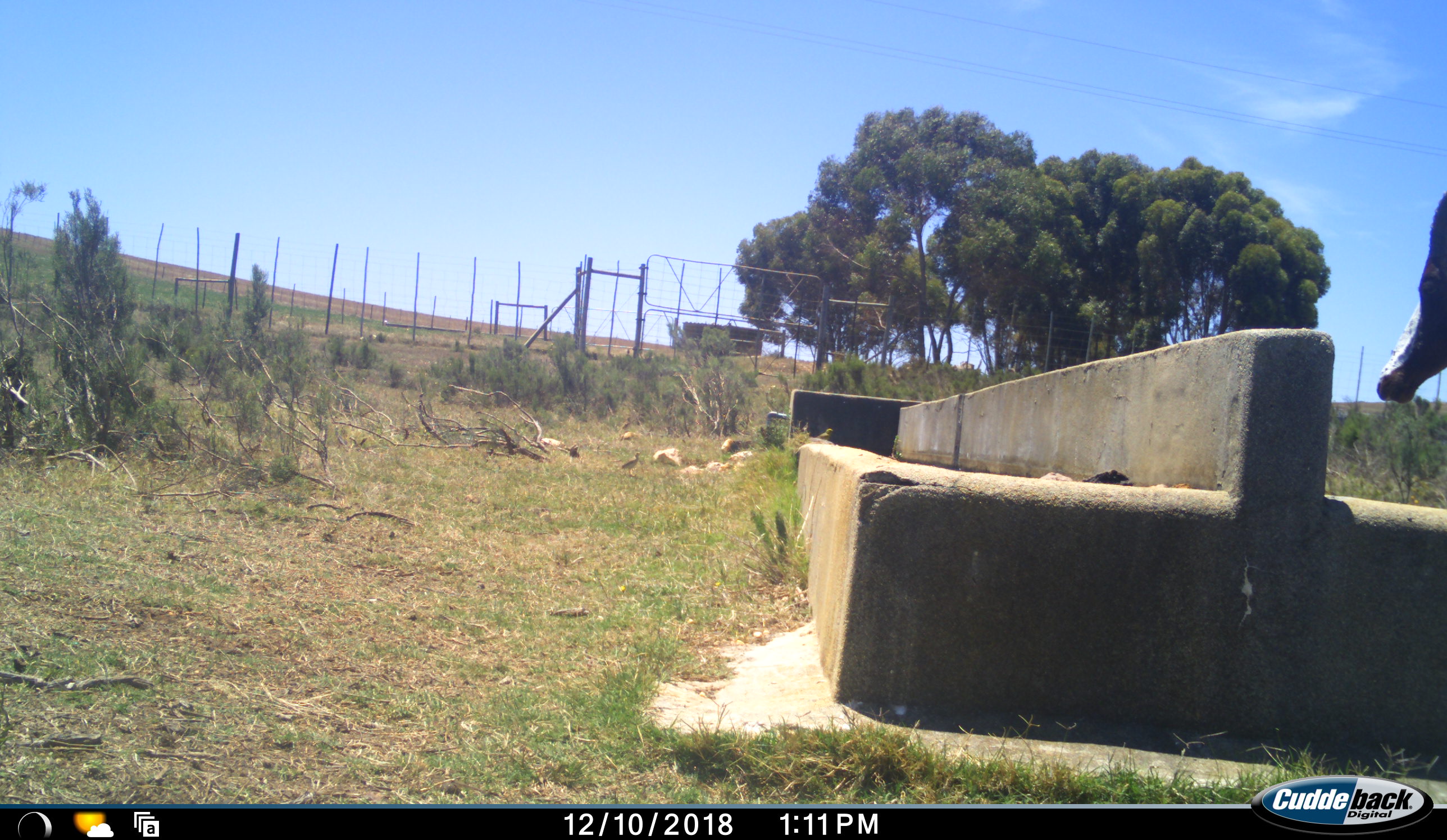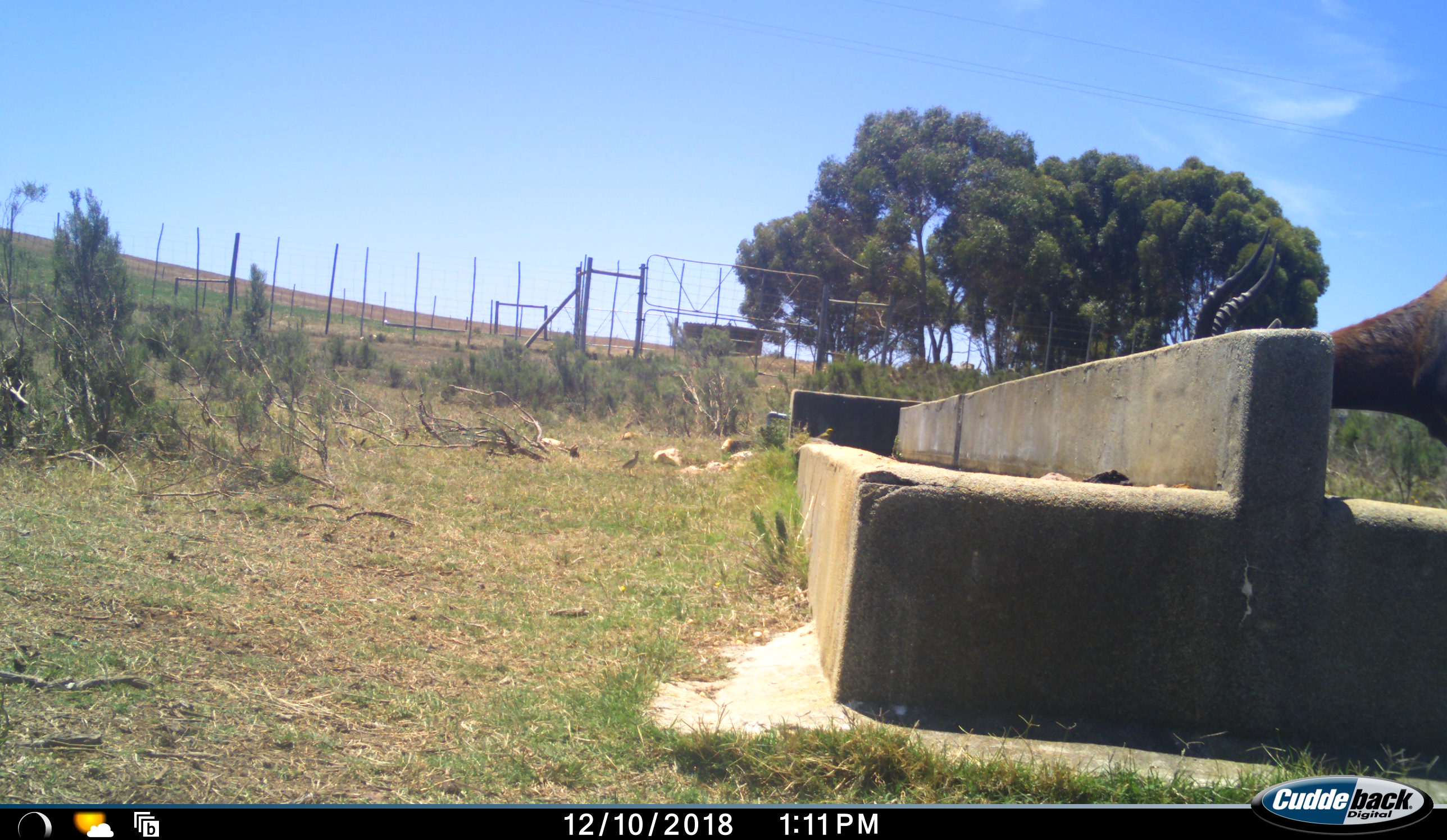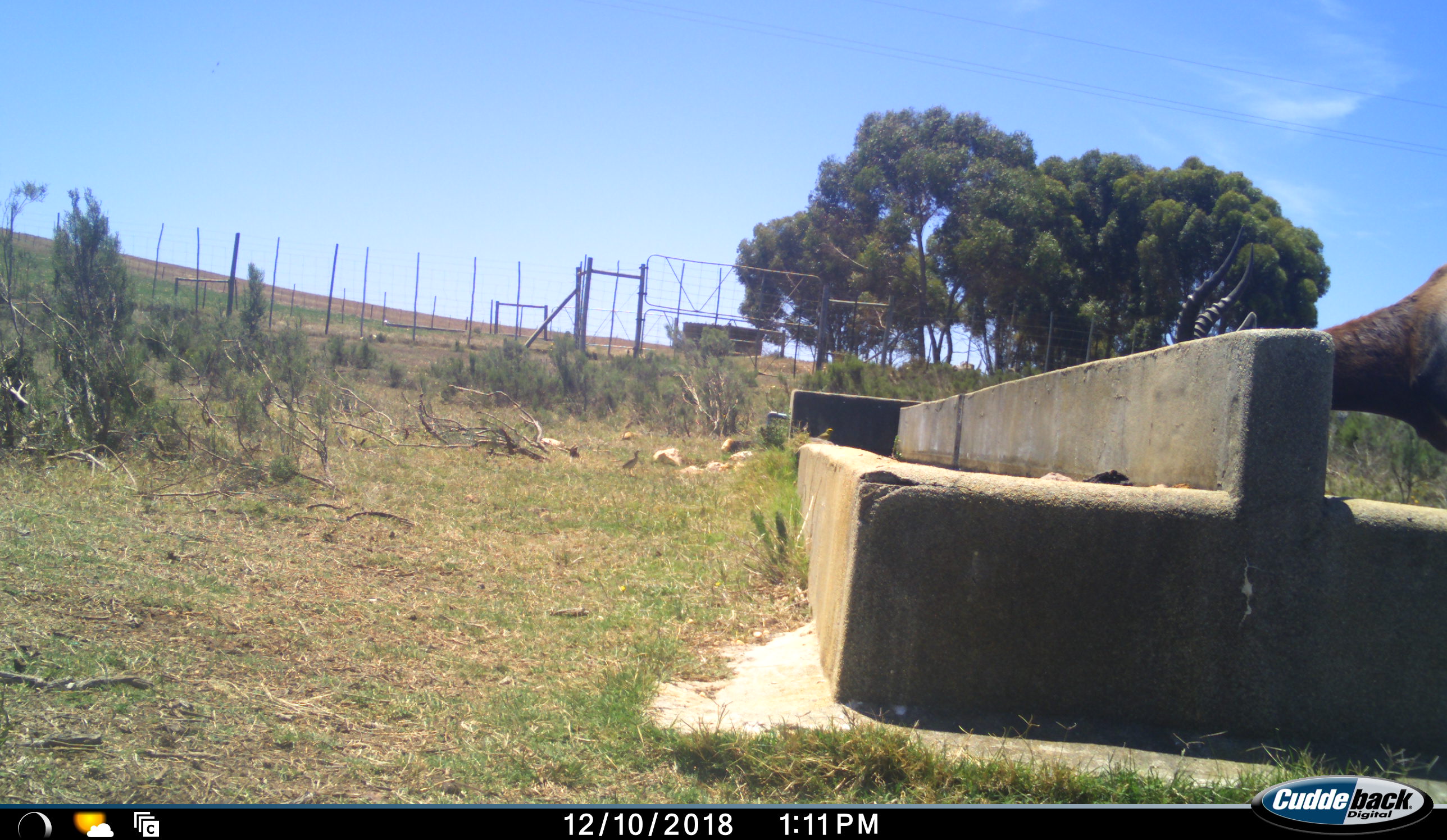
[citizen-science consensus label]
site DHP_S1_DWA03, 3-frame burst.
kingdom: Animalia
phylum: Chordata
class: Mammalia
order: Artiodactyla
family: Bovidae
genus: Damaliscus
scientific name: Damaliscus pygargus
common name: bontebok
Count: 1.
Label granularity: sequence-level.